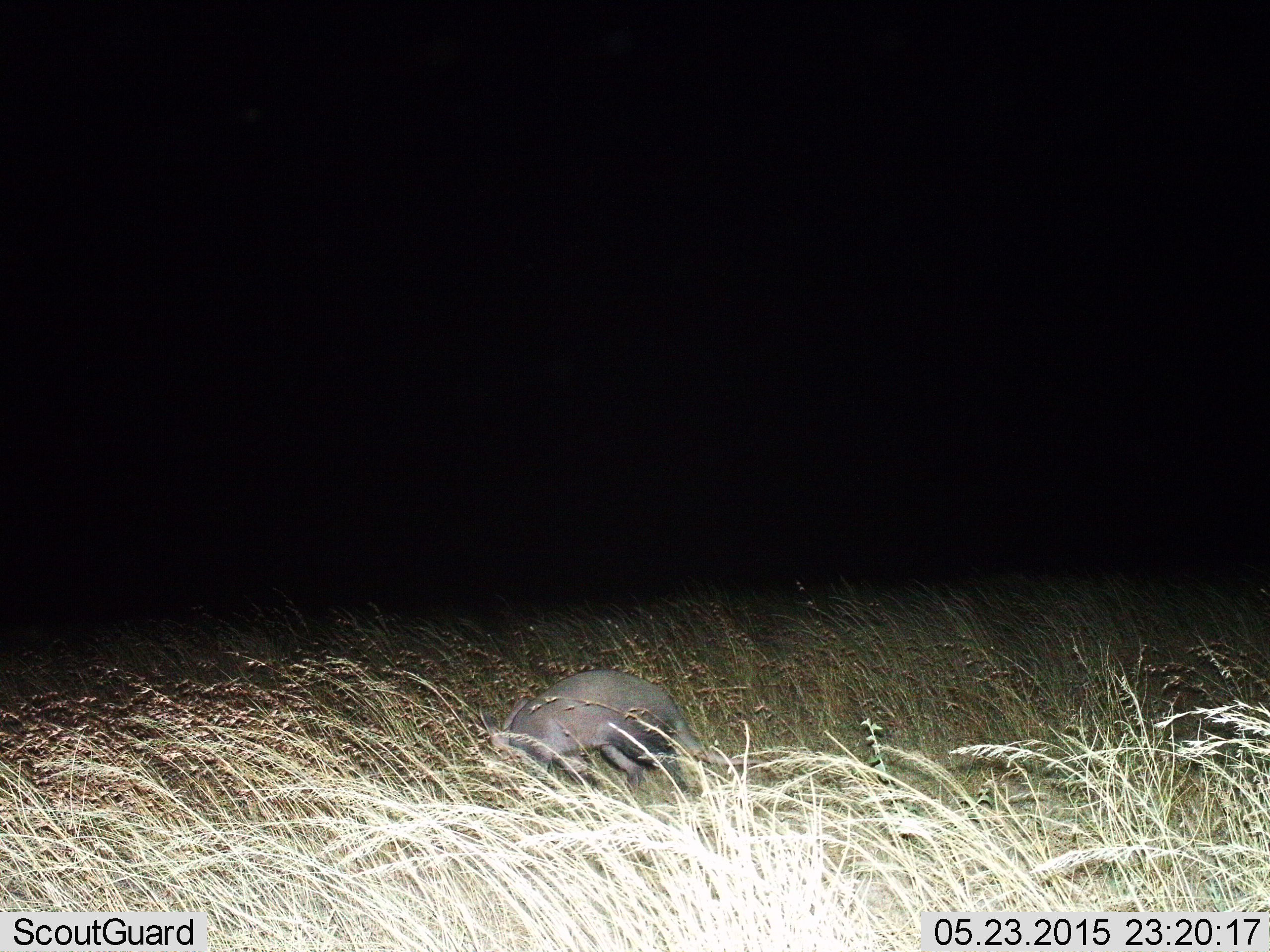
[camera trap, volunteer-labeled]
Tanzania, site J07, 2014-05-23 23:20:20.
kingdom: Animalia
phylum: Chordata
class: Mammalia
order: Tubulidentata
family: Orycteropodidae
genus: Orycteropus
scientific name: Orycteropus afer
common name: aardvark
Aardvark (Orycteropus afer), count 1. Behavior (volunteer vote fractions): standing 20%, resting 10%, moving 70%, interacting 0%. Young present (vote fraction): 0%. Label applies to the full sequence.